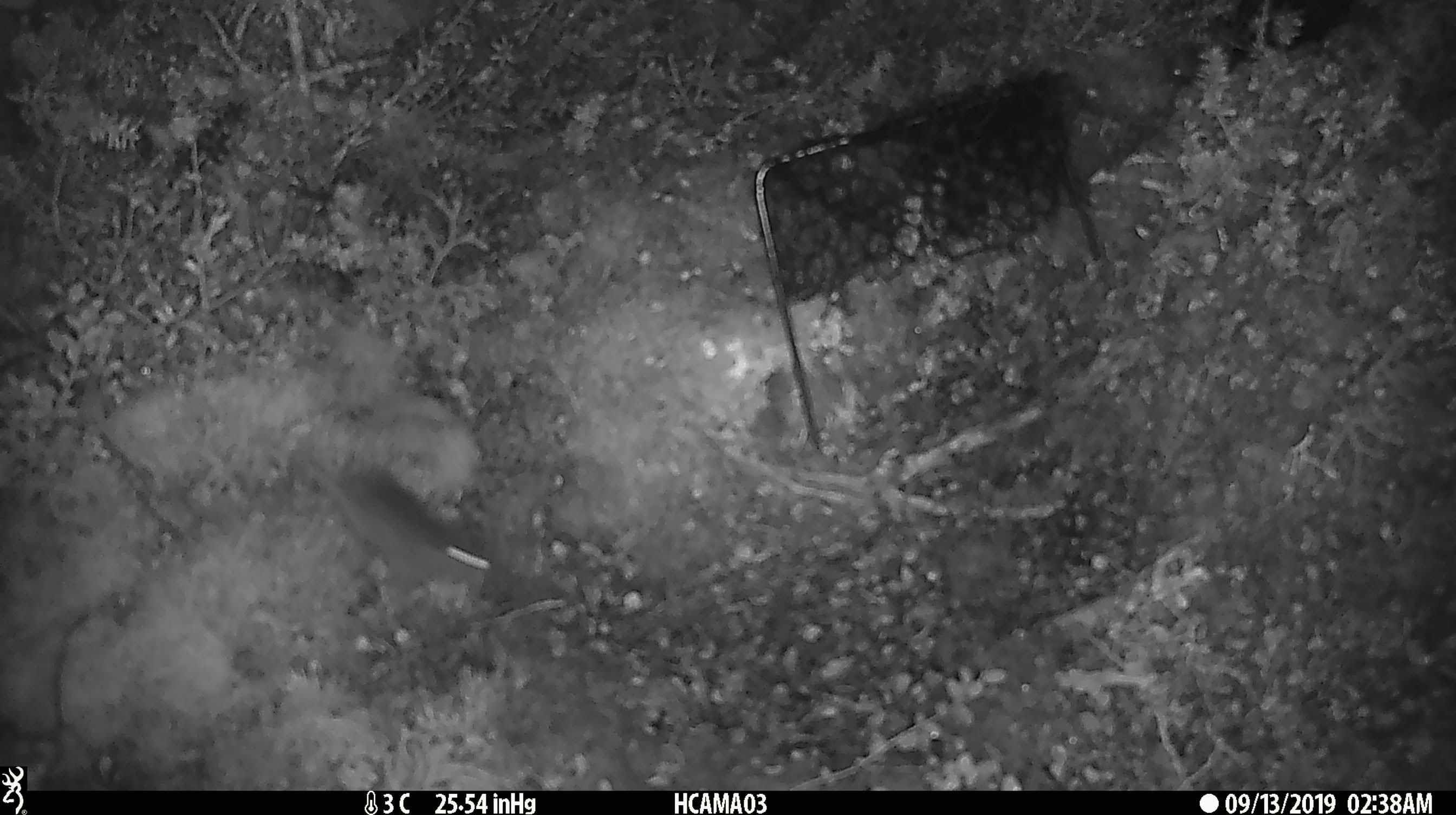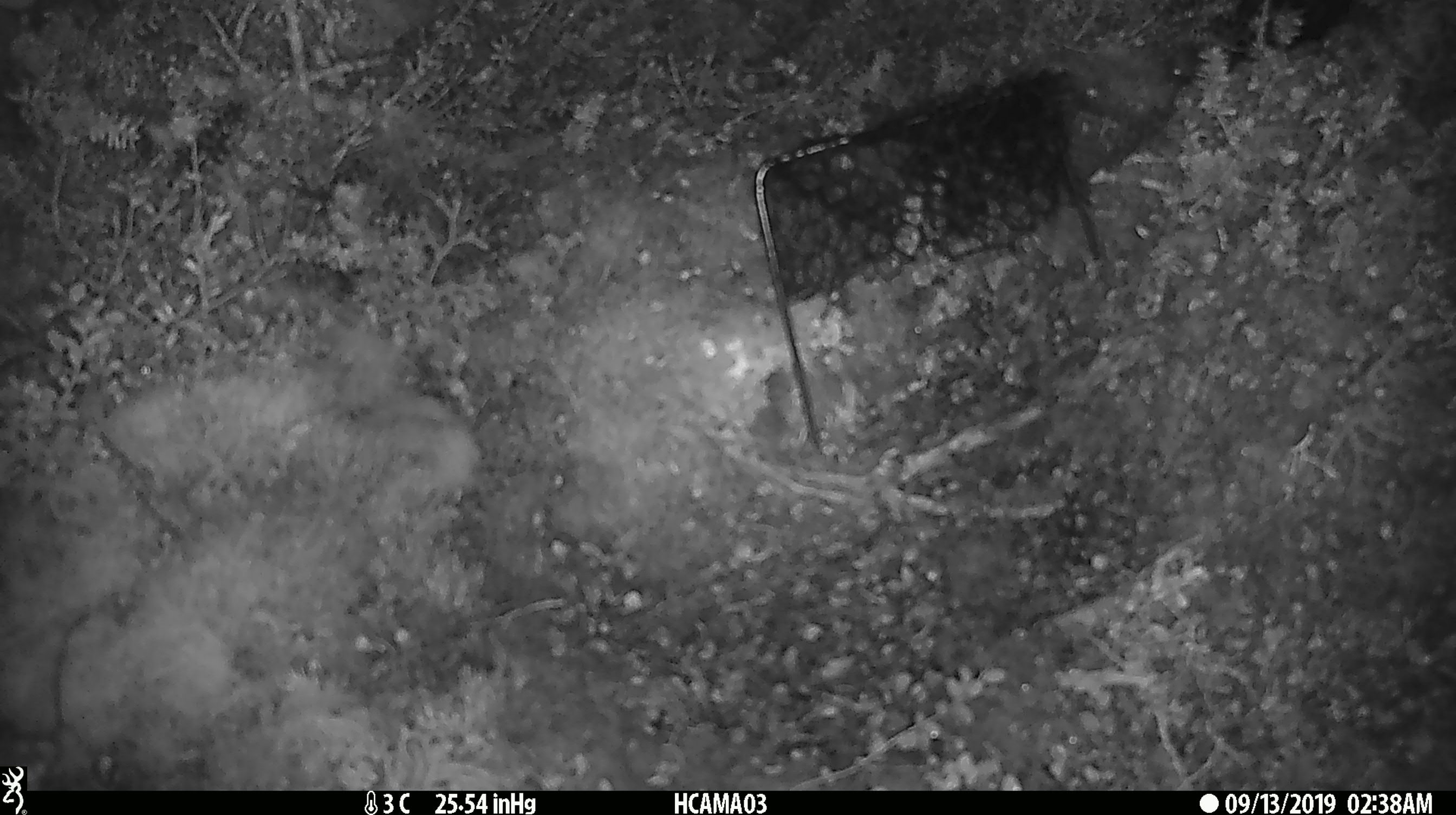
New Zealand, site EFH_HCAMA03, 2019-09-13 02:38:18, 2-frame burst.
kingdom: Animalia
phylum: Chordata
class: Mammalia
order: Rodentia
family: Muridae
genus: Mus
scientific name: Mus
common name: mouse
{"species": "mouse (Mus)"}